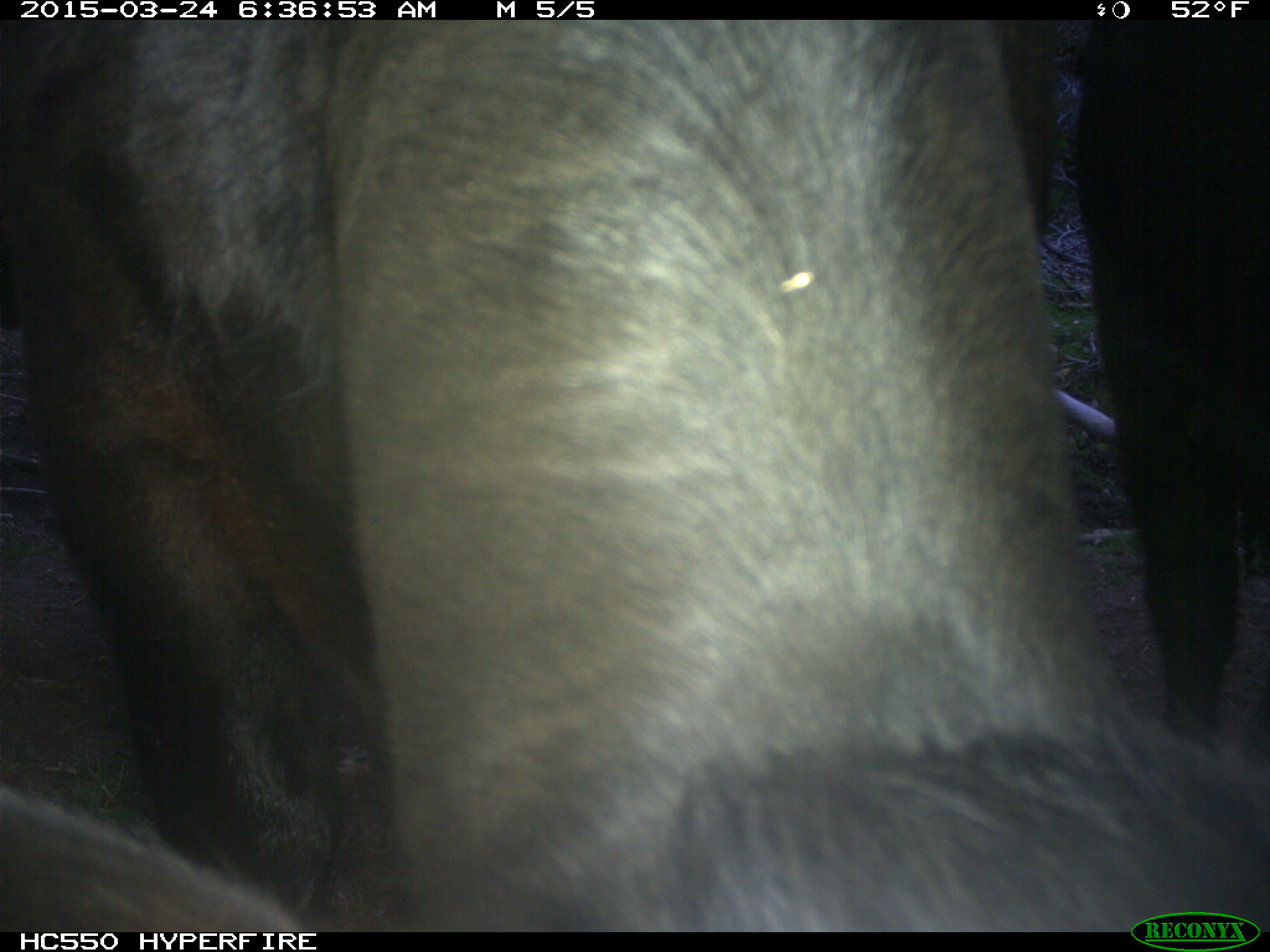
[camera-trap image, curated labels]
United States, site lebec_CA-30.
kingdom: Animalia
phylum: Chordata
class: Mammalia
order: Artiodactyla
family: Bovidae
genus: Bos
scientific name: Bos taurus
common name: domestic cow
Bos taurus (domestic cow).